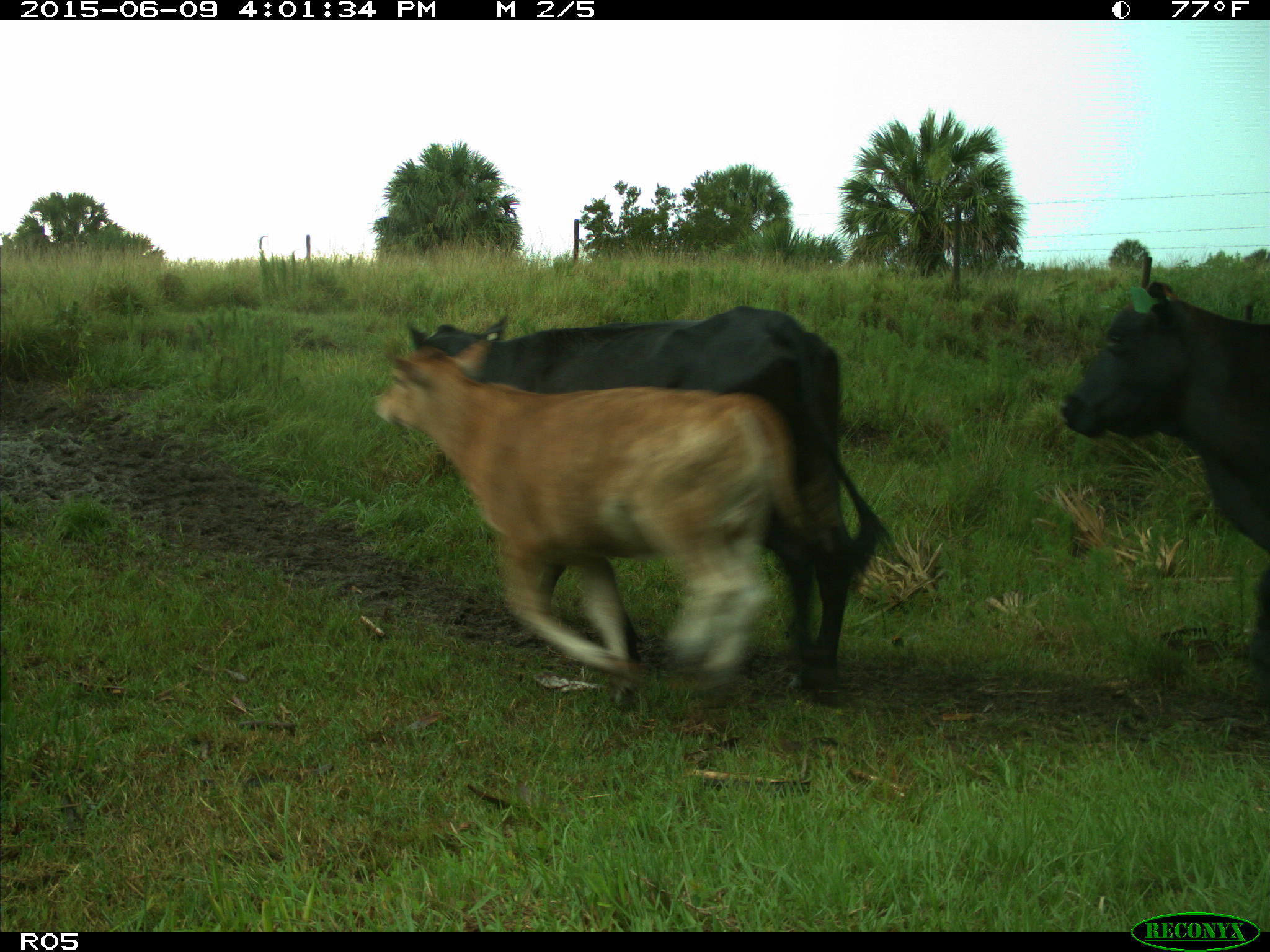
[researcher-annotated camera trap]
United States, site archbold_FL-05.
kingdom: Animalia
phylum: Chordata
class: Mammalia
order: Artiodactyla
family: Bovidae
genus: Bos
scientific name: Bos taurus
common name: domestic cow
Bos taurus (domestic cow).